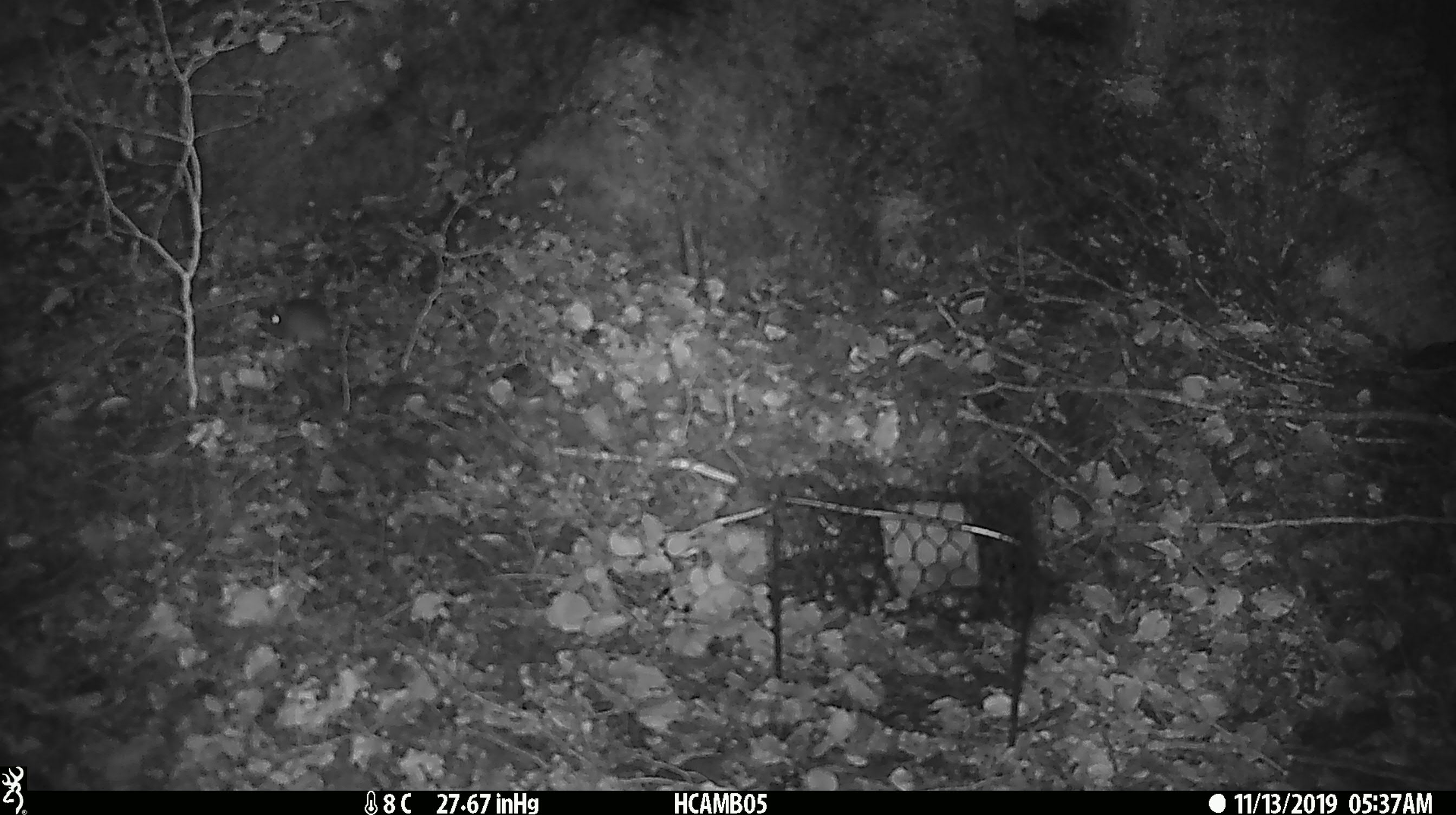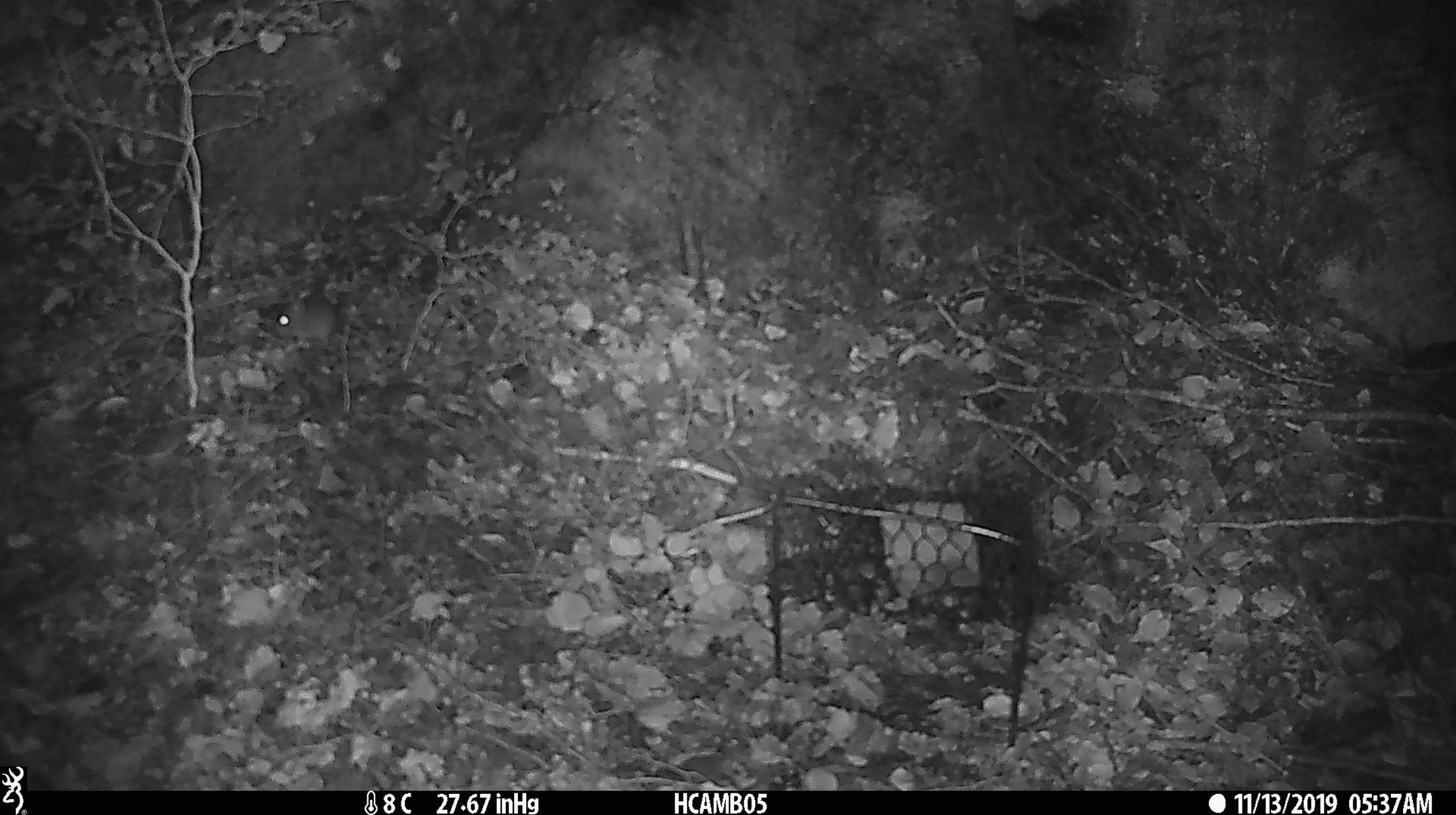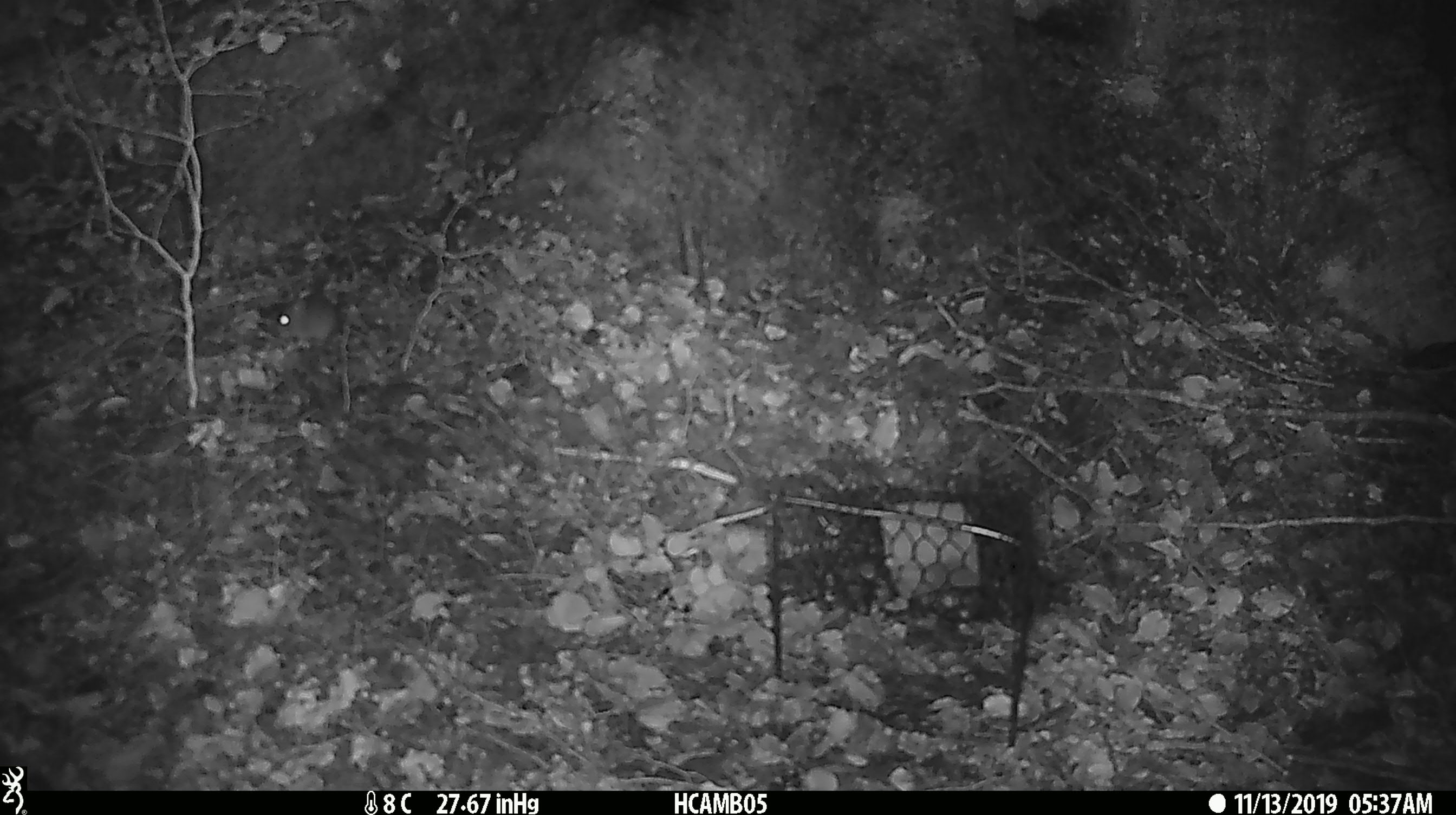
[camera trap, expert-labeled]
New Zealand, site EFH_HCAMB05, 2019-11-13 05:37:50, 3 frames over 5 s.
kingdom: Animalia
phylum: Chordata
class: Mammalia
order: Rodentia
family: Muridae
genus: Mus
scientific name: Mus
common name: mouse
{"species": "mouse (Mus)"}